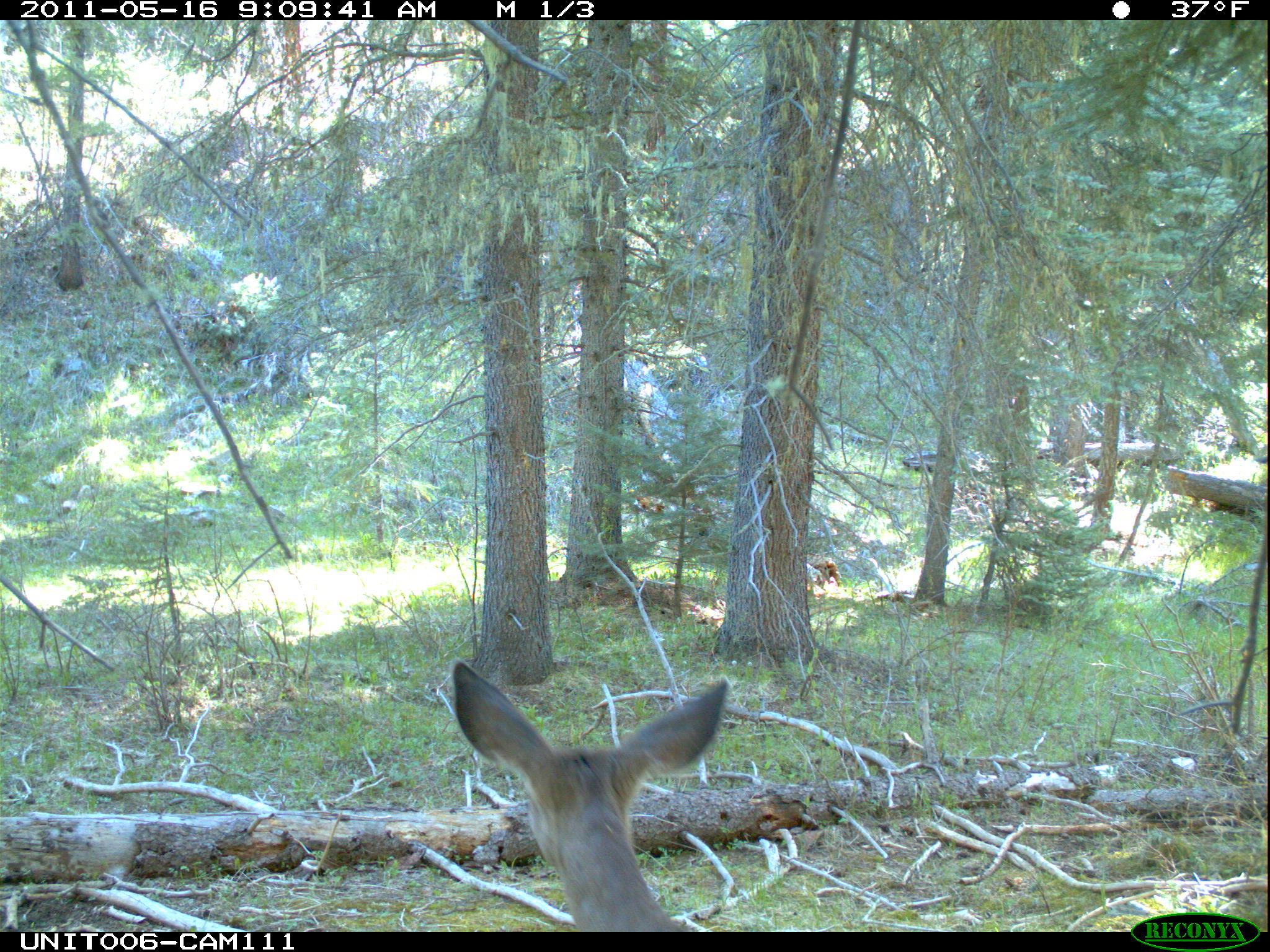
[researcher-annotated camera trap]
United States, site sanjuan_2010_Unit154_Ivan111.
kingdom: Animalia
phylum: Chordata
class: Mammalia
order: Artiodactyla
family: Cervidae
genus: Odocoileus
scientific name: Odocoileus hemionus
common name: mule deer